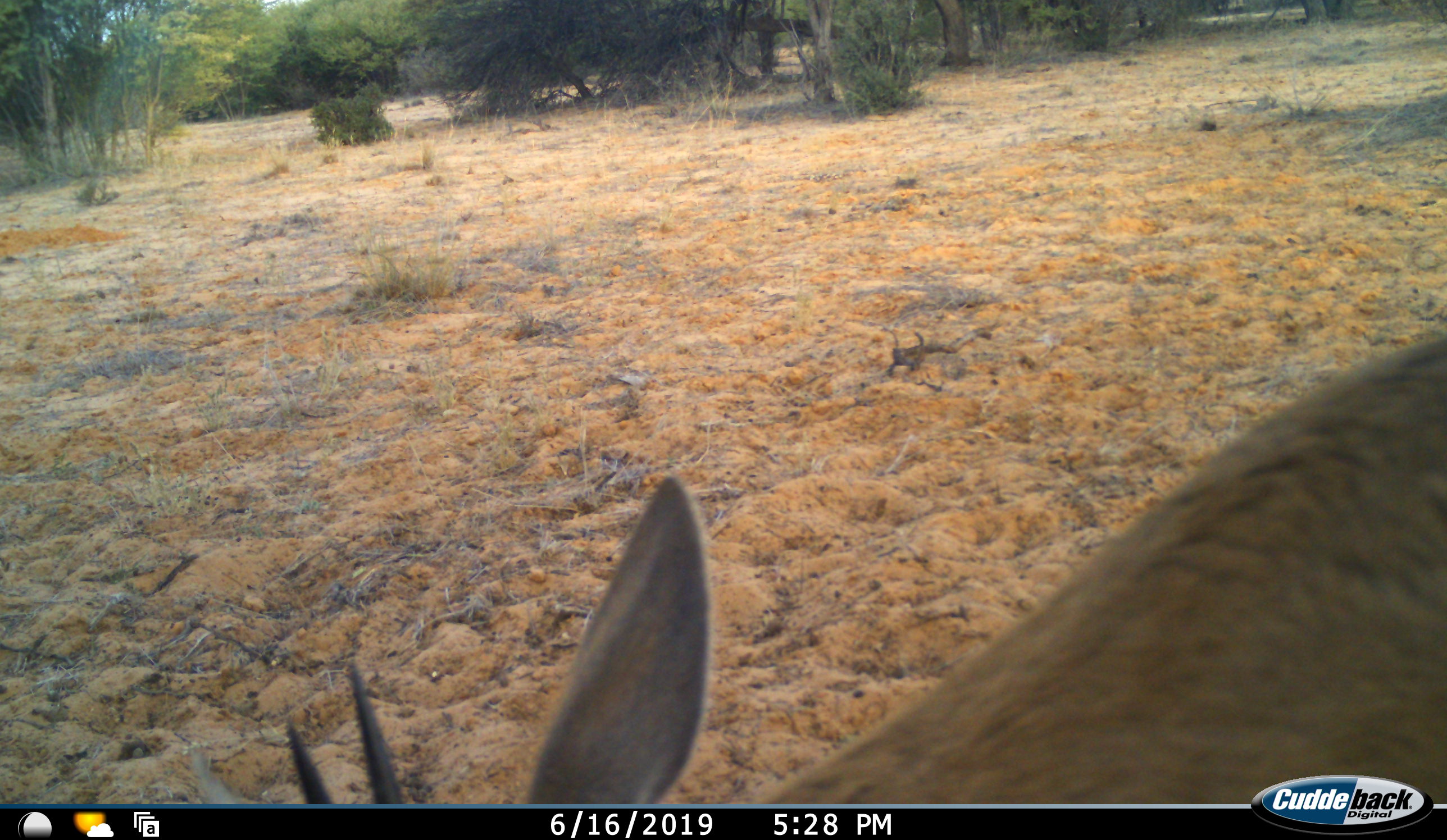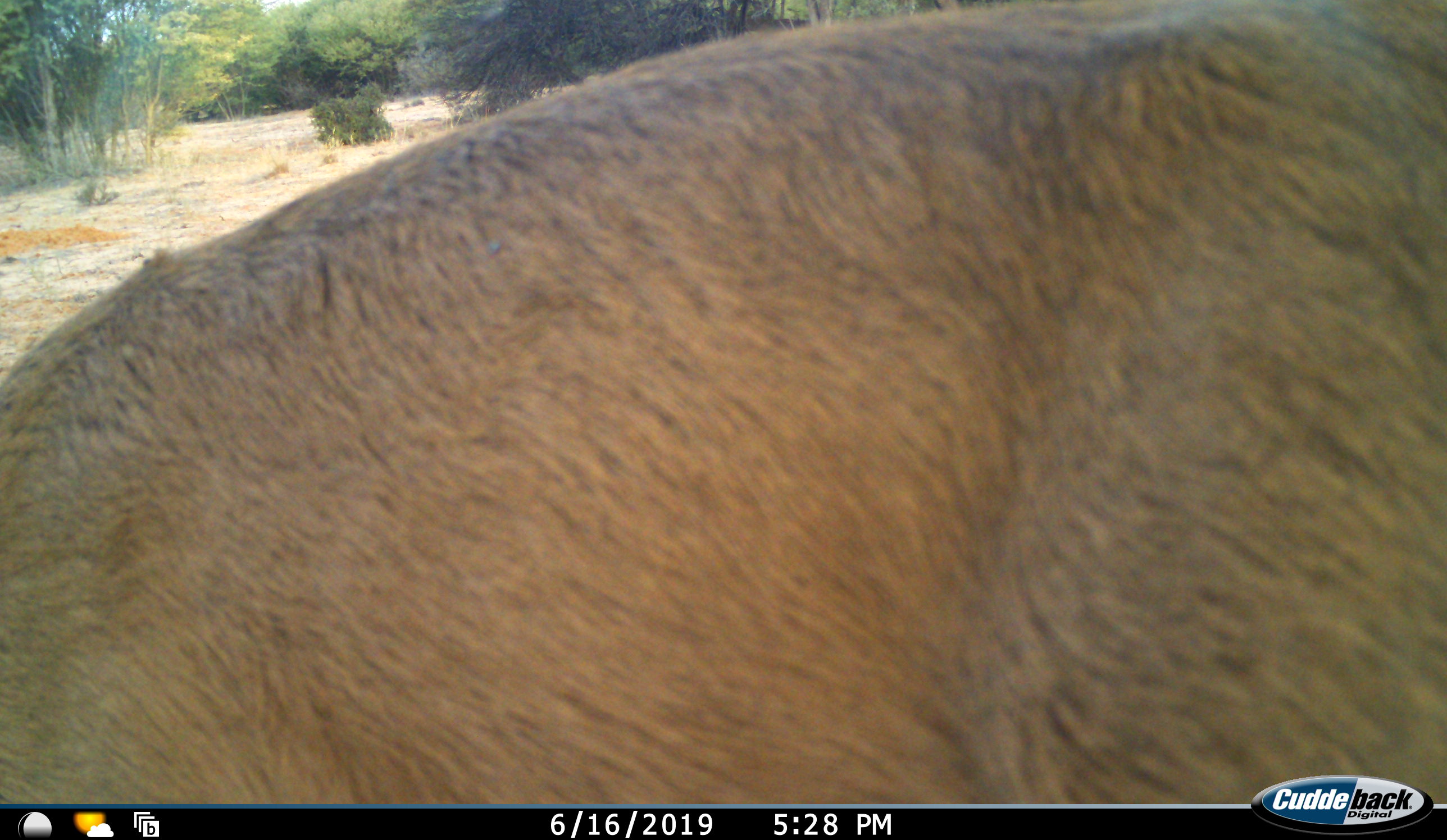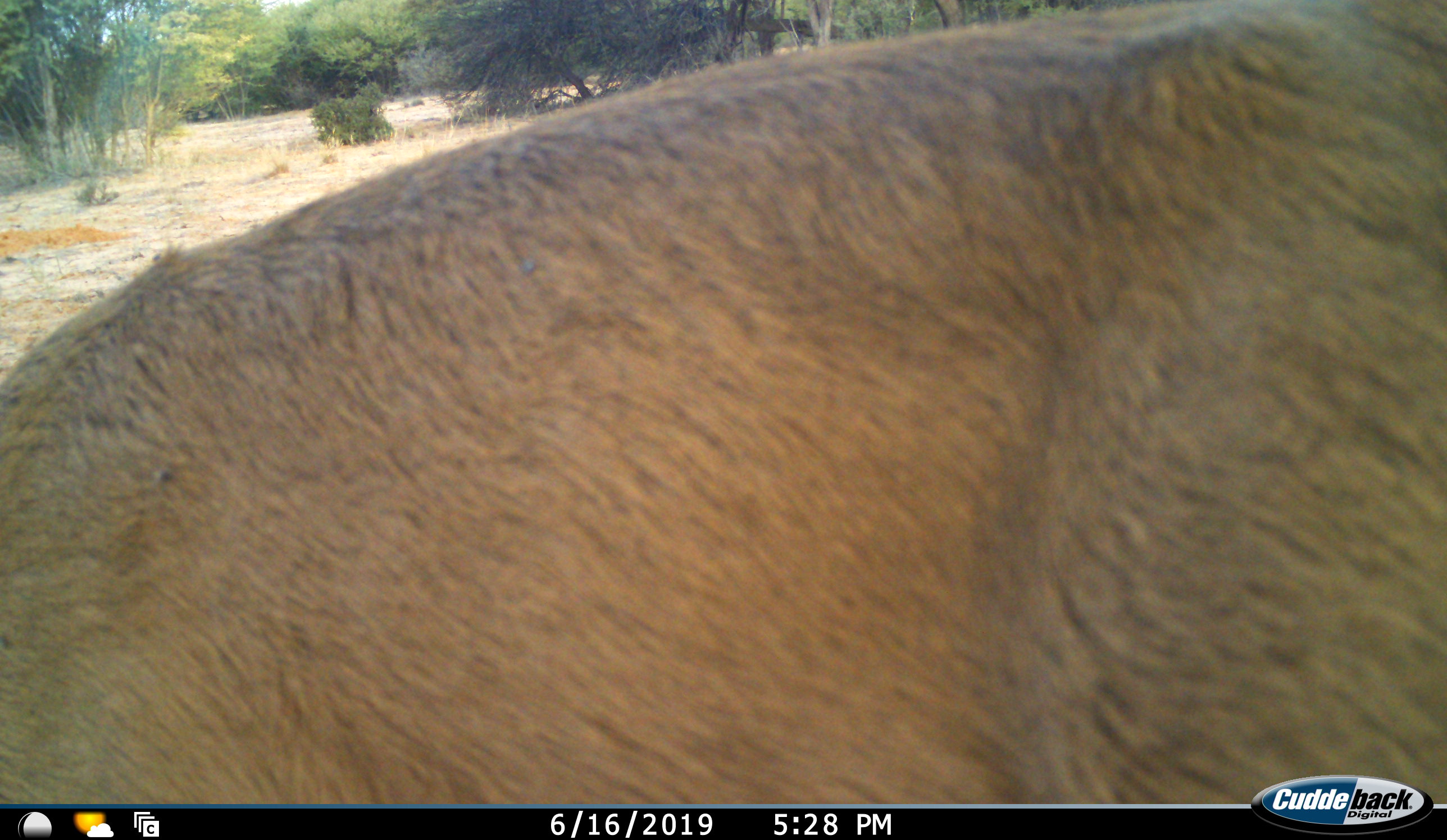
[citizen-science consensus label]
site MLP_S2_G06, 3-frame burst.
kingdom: Animalia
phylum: Chordata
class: Mammalia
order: Artiodactyla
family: Bovidae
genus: Sylvicapra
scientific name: Sylvicapra grimmia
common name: common duiker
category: duikercommongrey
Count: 1.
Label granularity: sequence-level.